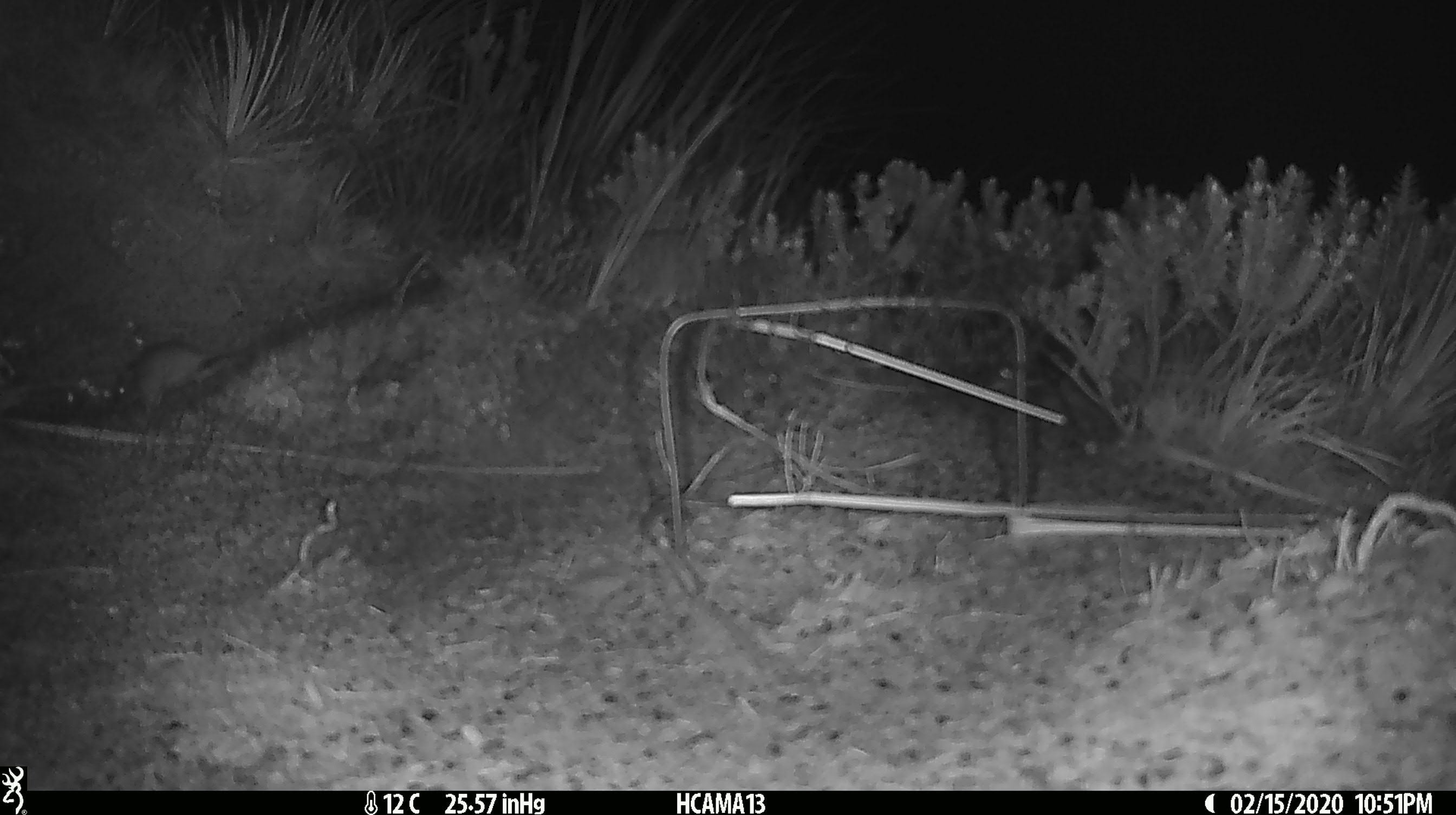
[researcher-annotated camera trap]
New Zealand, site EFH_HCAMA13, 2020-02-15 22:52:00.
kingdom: Animalia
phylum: Chordata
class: Mammalia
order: Rodentia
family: Muridae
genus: Mus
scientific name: Mus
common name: mouse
Mouse (Mus).